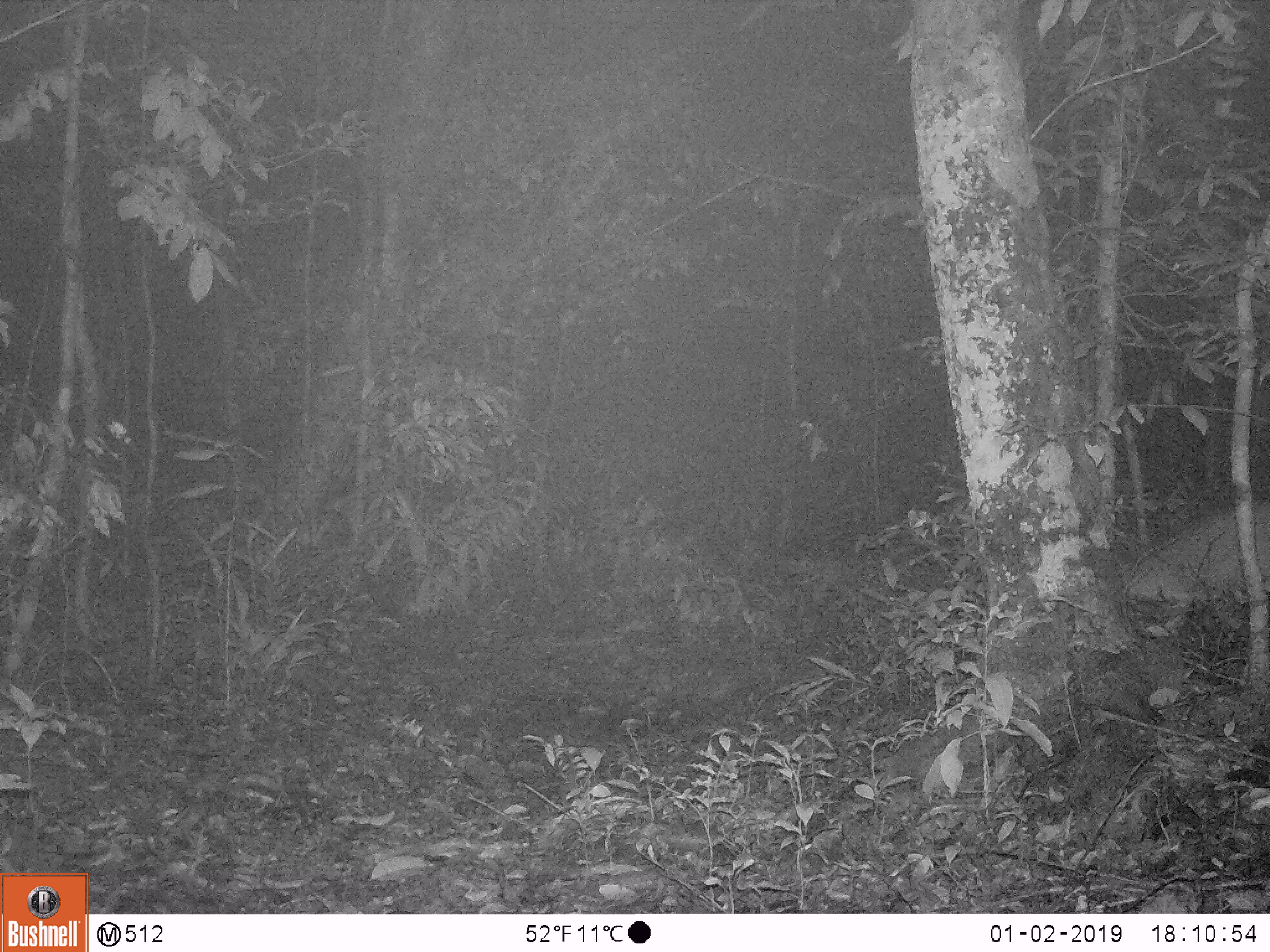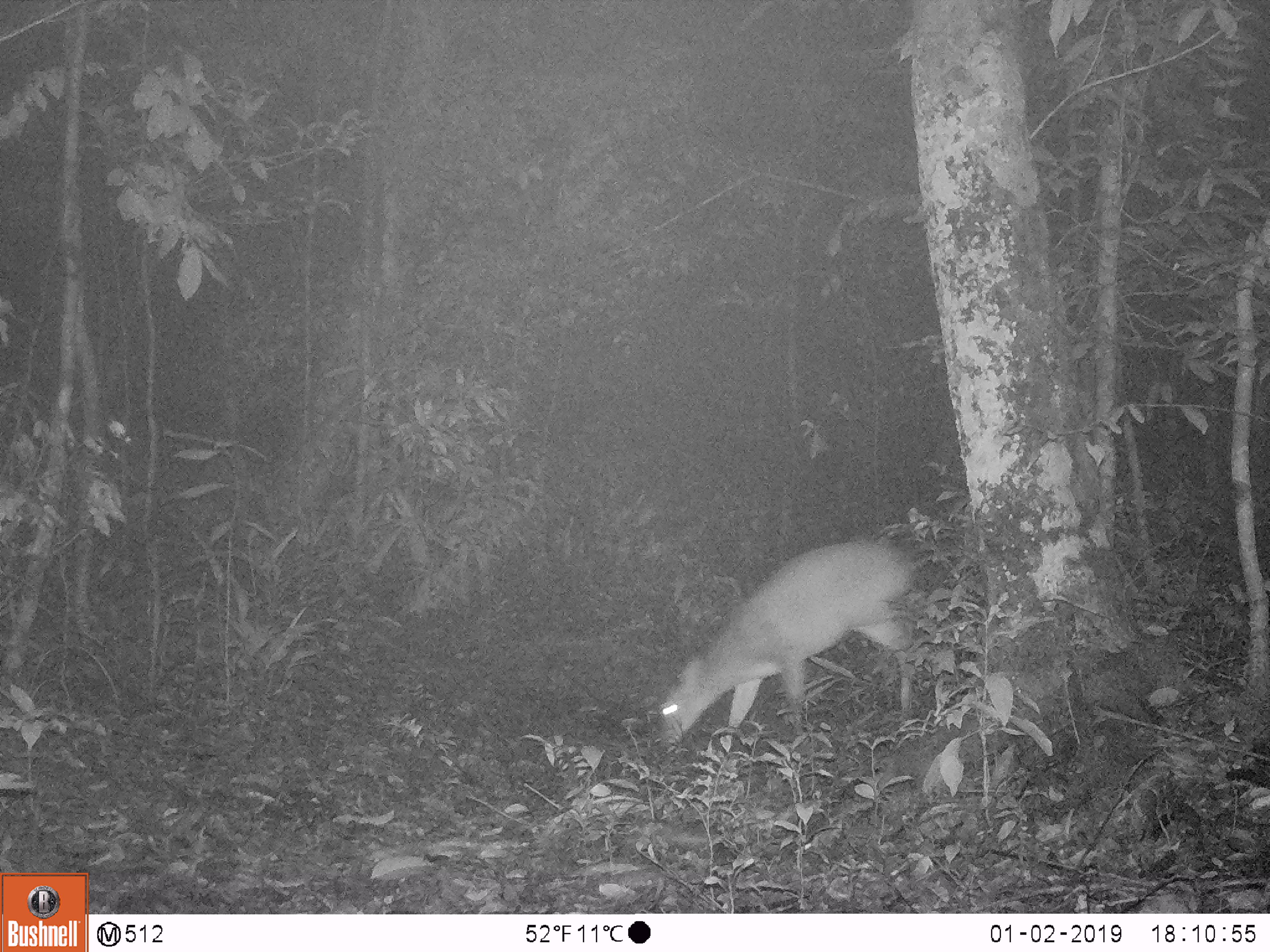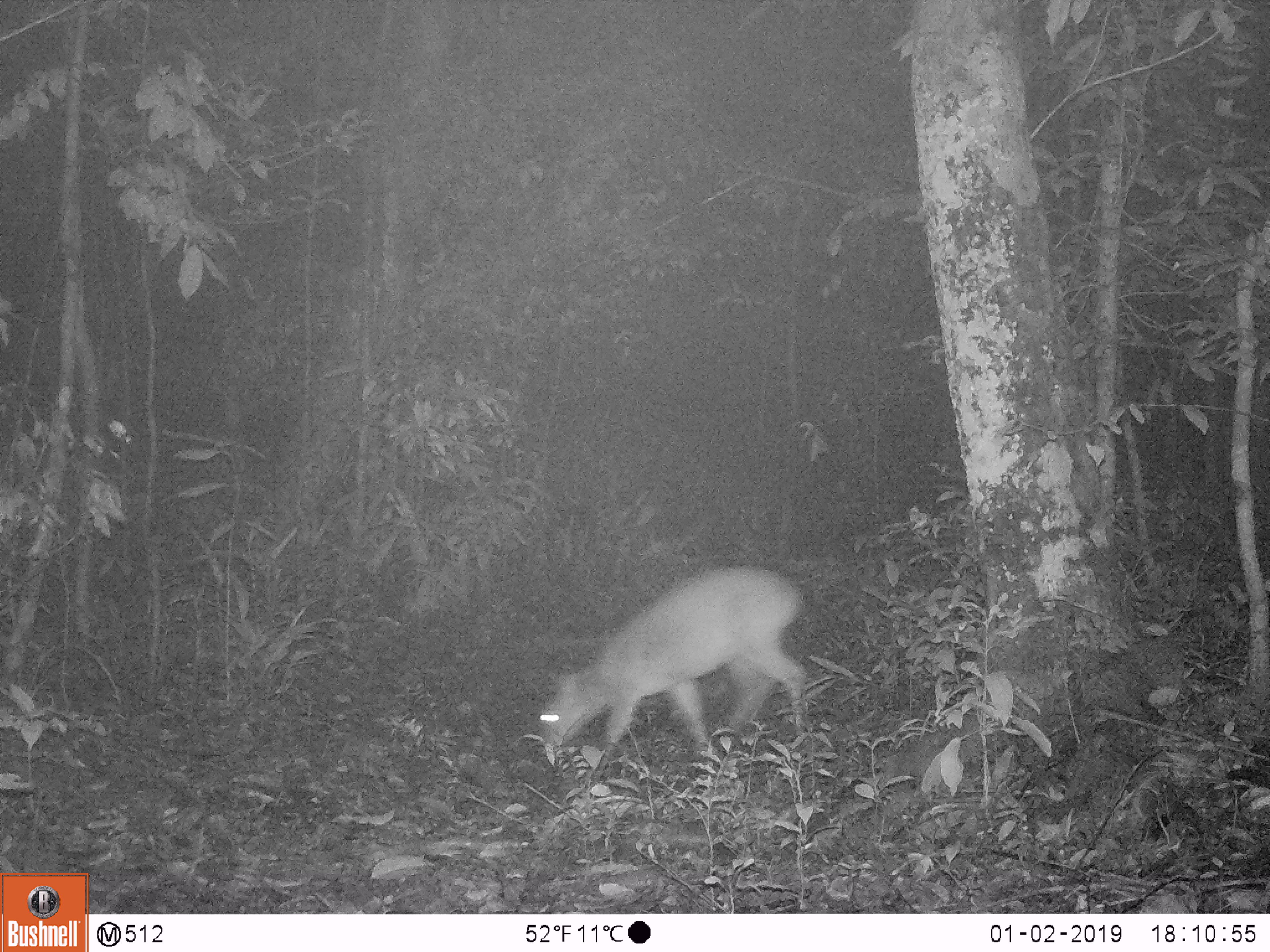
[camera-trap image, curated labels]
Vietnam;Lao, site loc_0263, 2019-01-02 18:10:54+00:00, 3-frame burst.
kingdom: Animalia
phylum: Chordata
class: Mammalia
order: Artiodactyla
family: Cervidae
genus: Muntiacus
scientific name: Muntiacus vuquangensis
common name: large-antlered muntjac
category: large antlered muntjac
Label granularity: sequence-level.